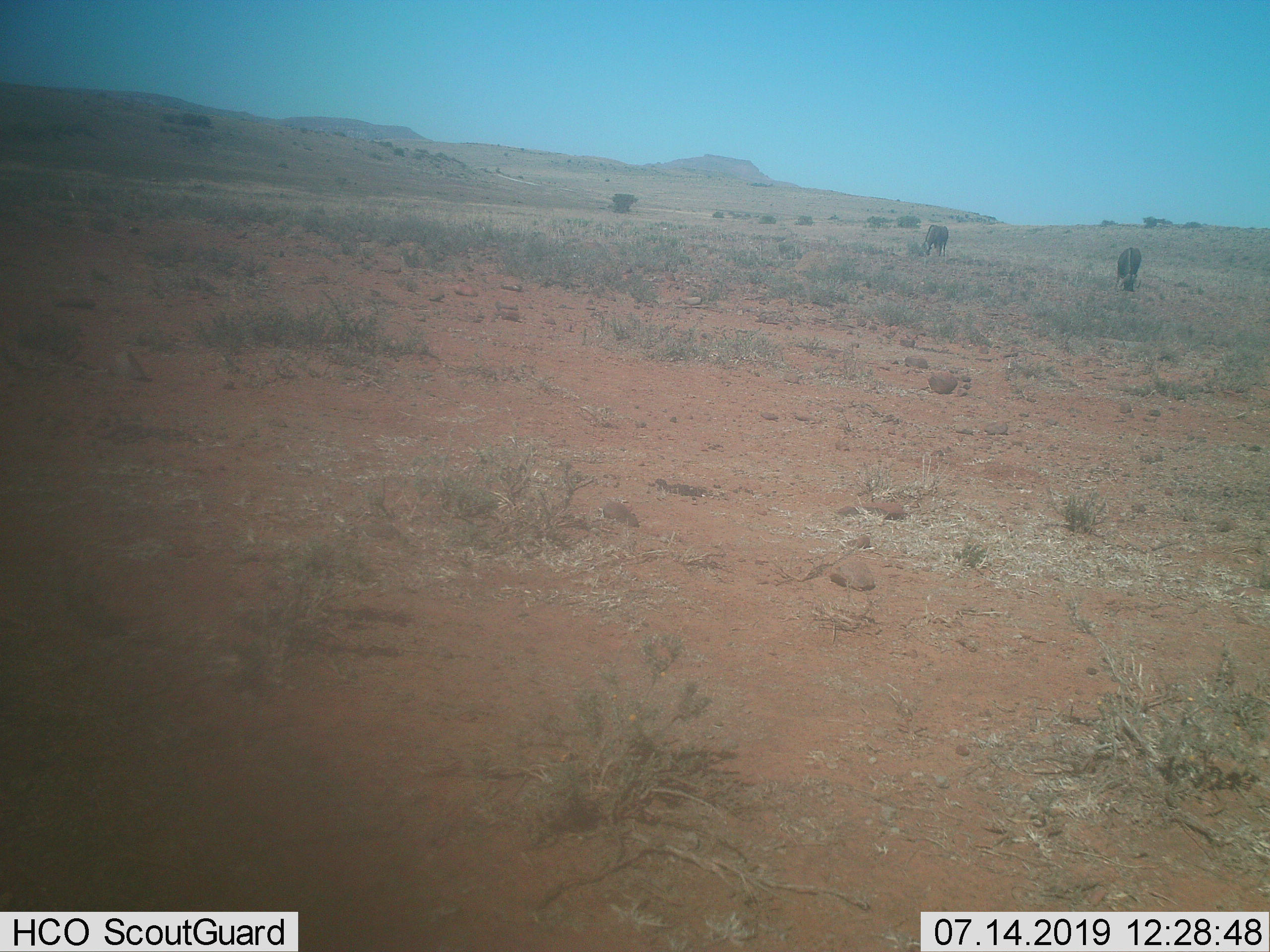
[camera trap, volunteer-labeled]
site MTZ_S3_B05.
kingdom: Animalia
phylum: Chordata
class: Mammalia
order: Artiodactyla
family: Bovidae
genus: Connochaetes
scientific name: Connochaetes gnou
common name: black wildebeest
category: wildebeestblack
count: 2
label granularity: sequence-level